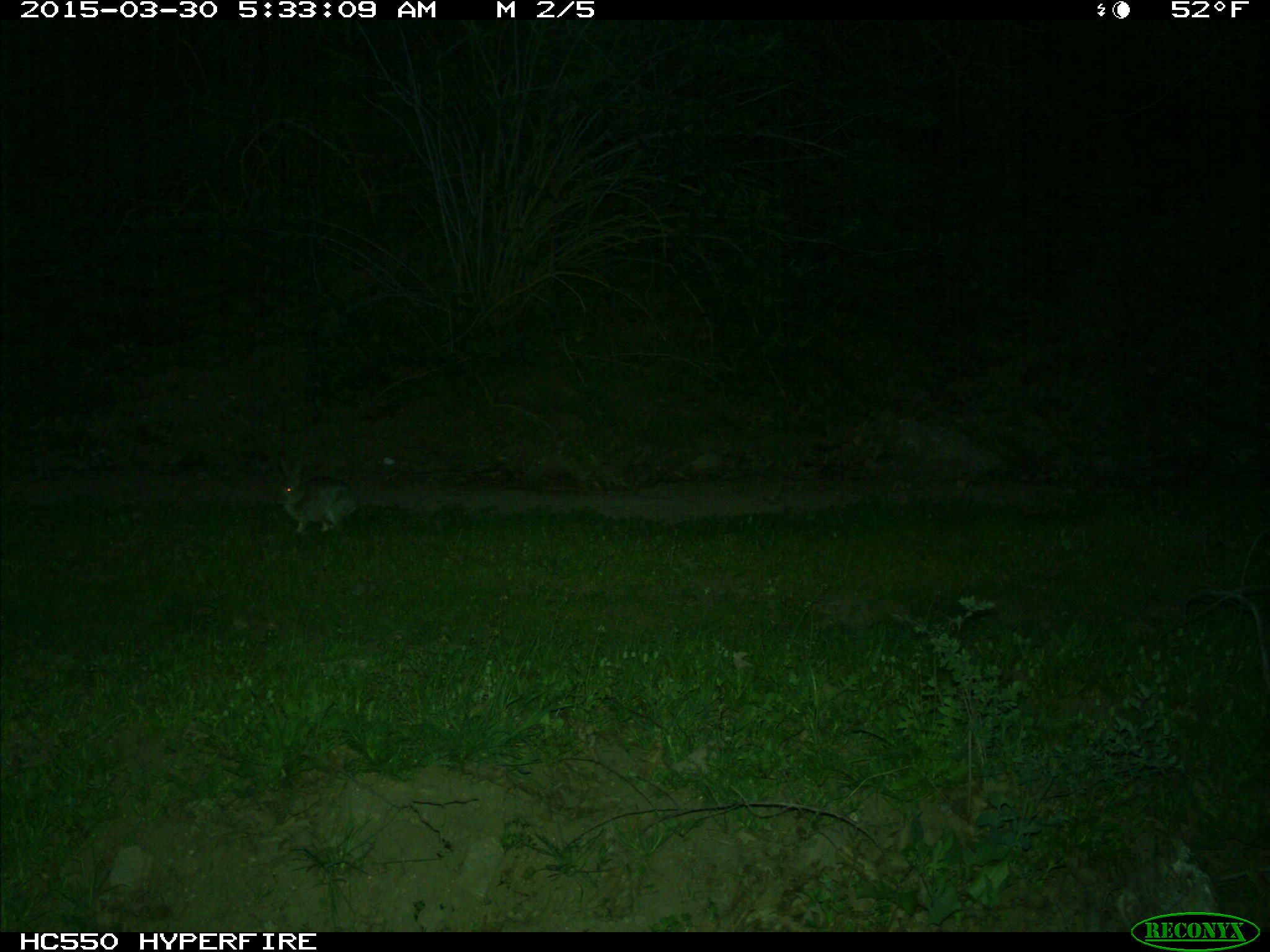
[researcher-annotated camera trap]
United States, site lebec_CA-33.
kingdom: Animalia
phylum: Chordata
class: Mammalia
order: Lagomorpha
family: Leporidae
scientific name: Leporidae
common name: rabbits and hares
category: unidentified rabbit